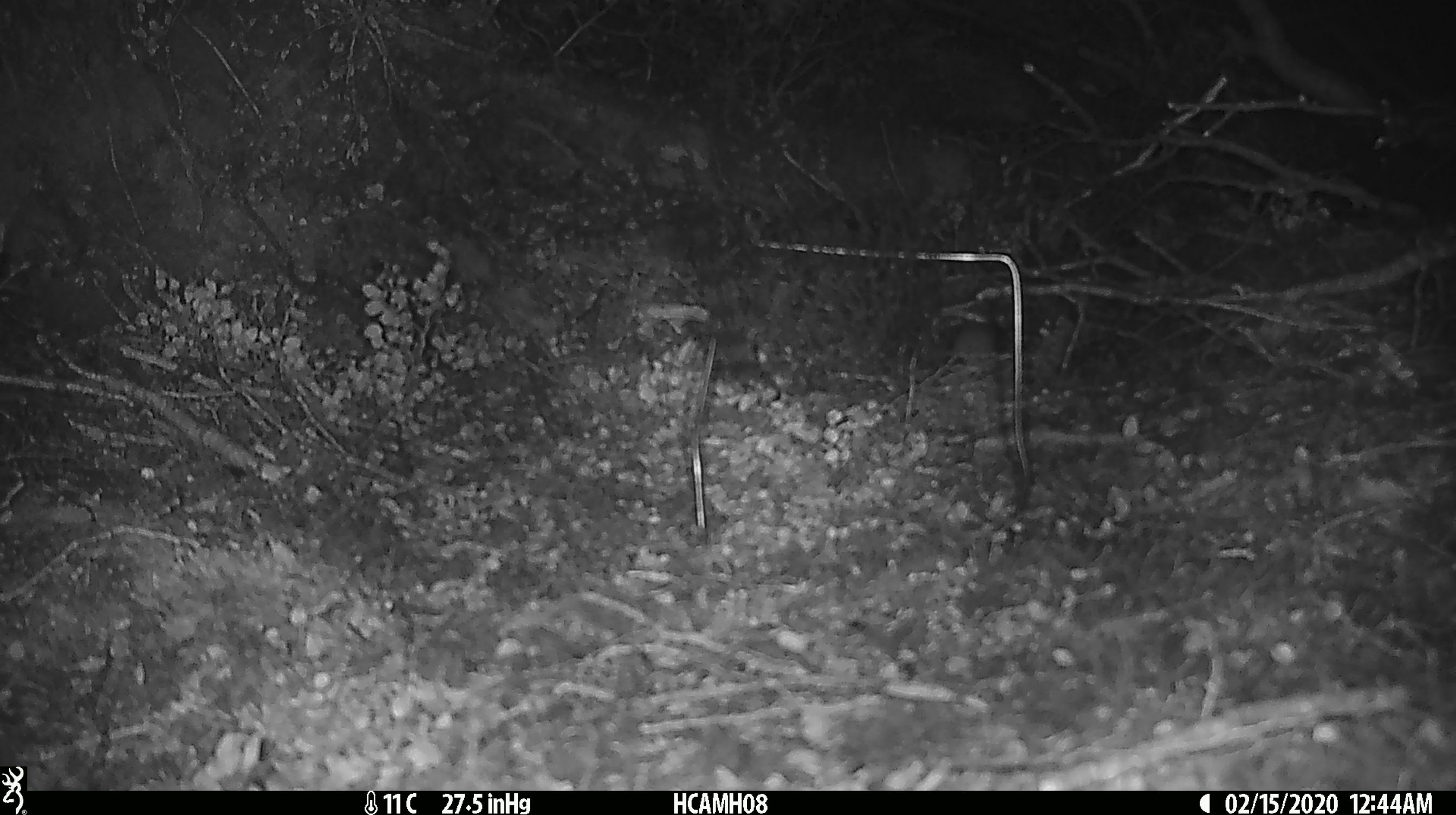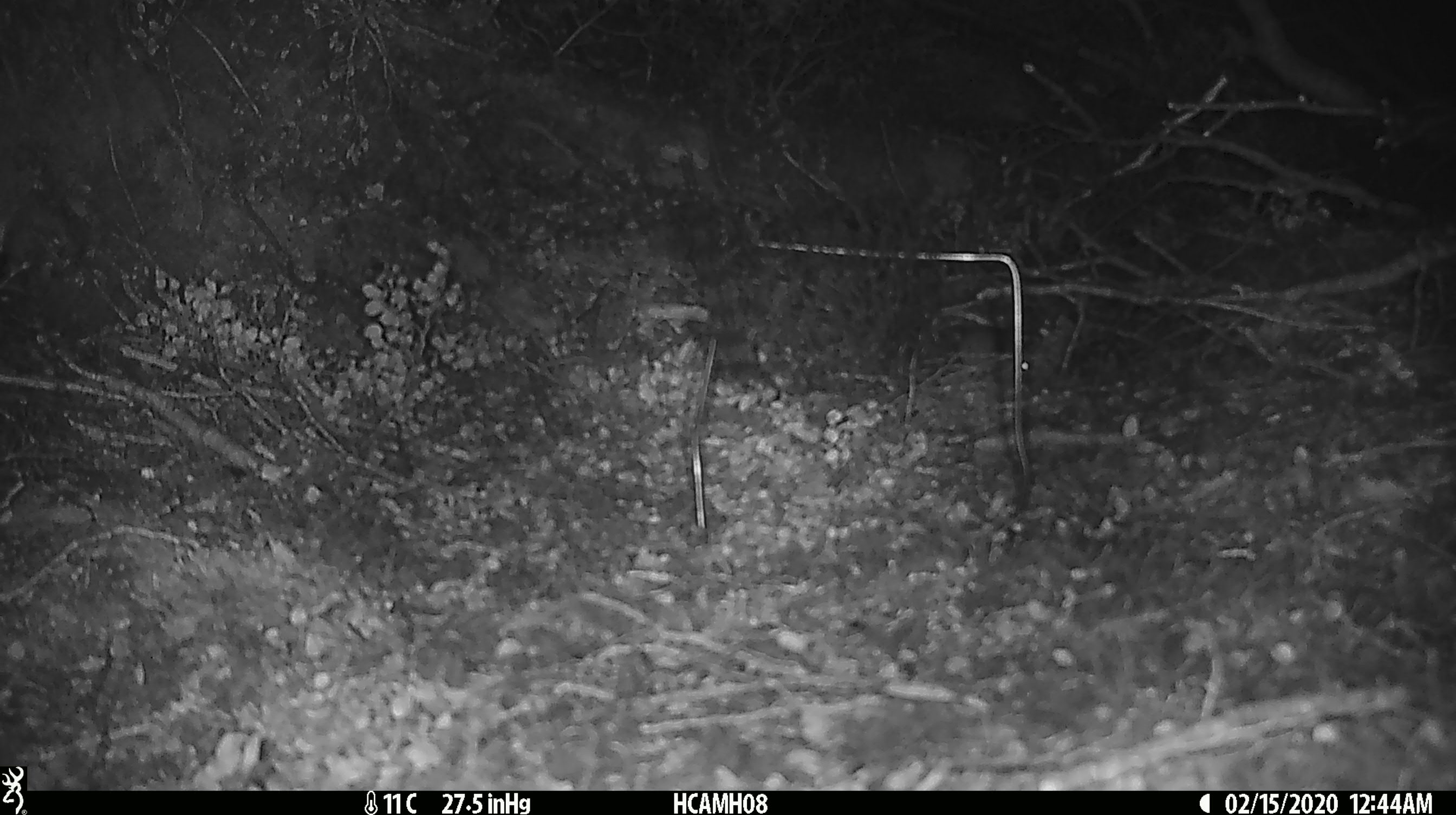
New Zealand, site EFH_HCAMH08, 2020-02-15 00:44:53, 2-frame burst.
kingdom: Animalia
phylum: Chordata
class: Mammalia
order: Rodentia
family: Muridae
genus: Mus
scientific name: Mus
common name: mouse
Mouse (Mus).